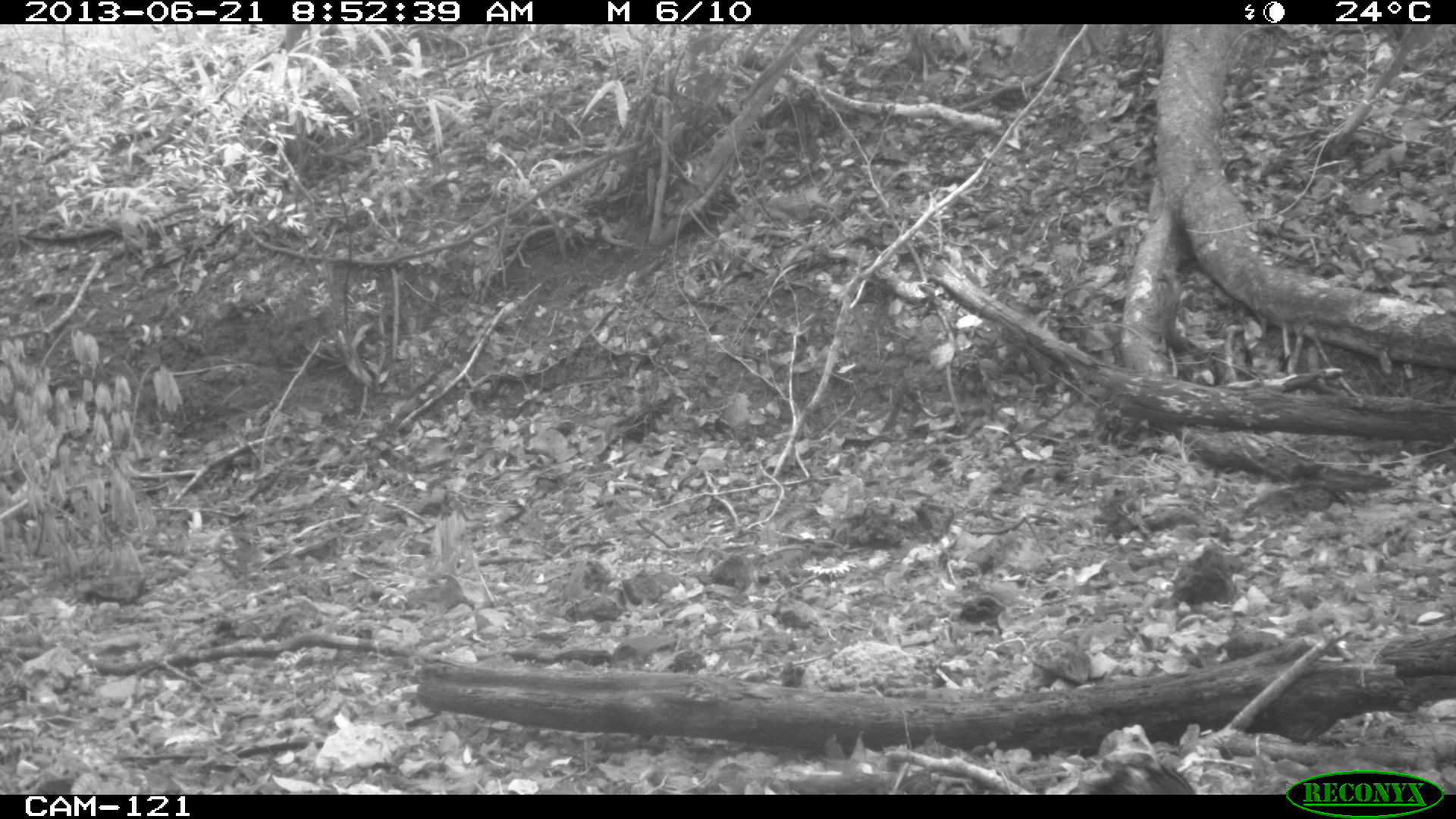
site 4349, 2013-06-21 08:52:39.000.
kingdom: Animalia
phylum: Chordata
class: Aves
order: Galliformes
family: Cracidae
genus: Crax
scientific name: Crax rubra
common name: great curassow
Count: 1.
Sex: female.